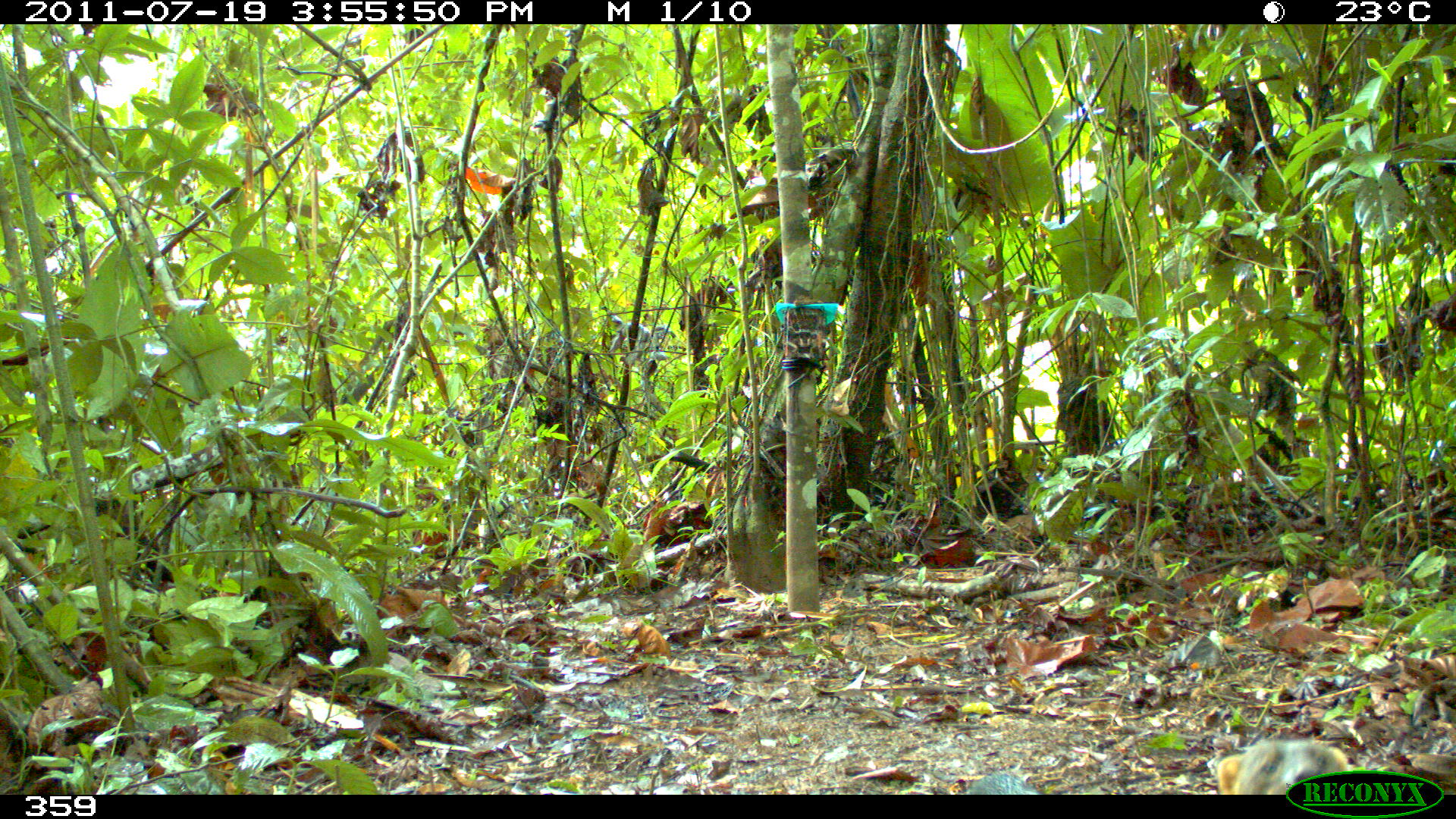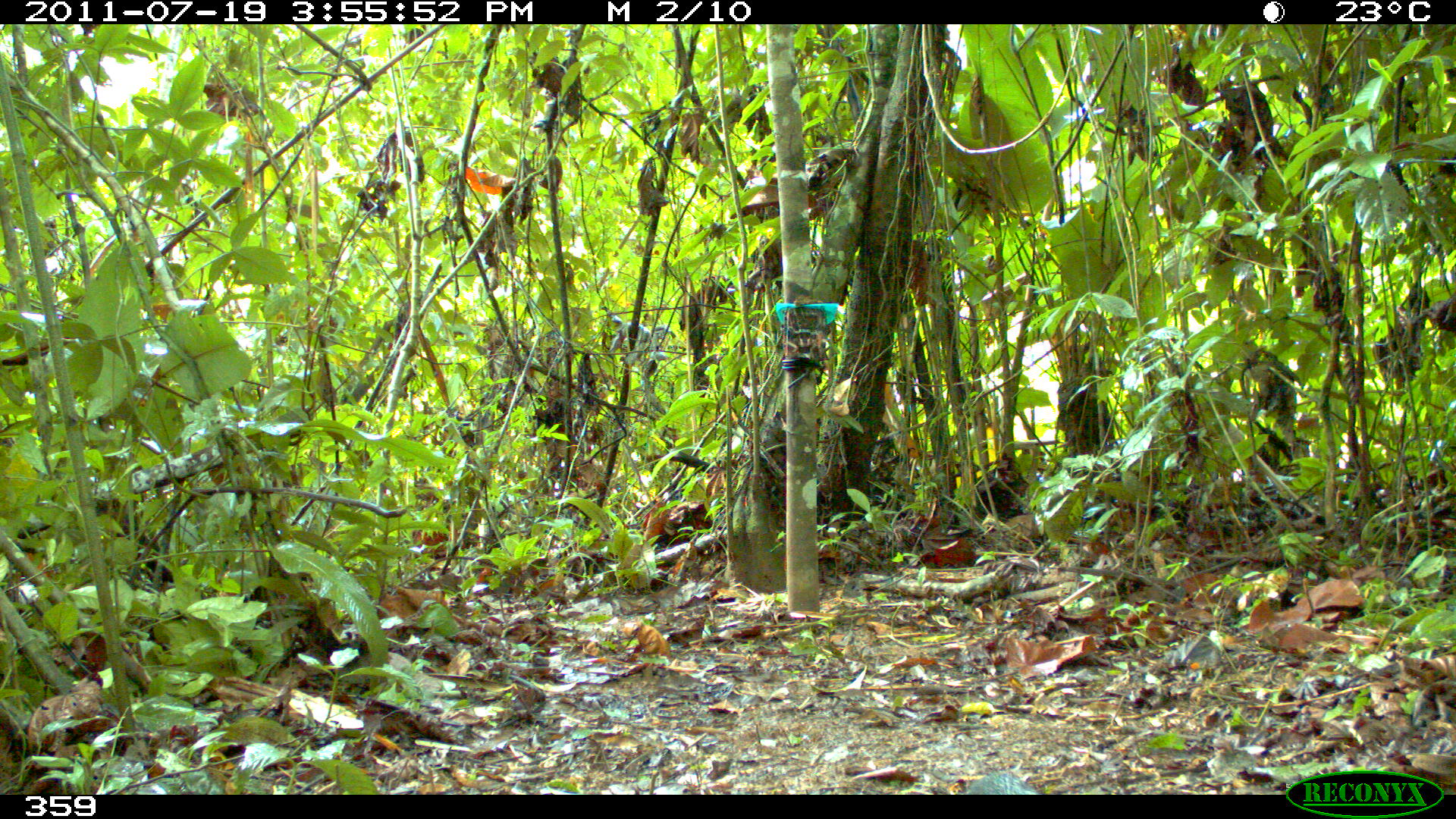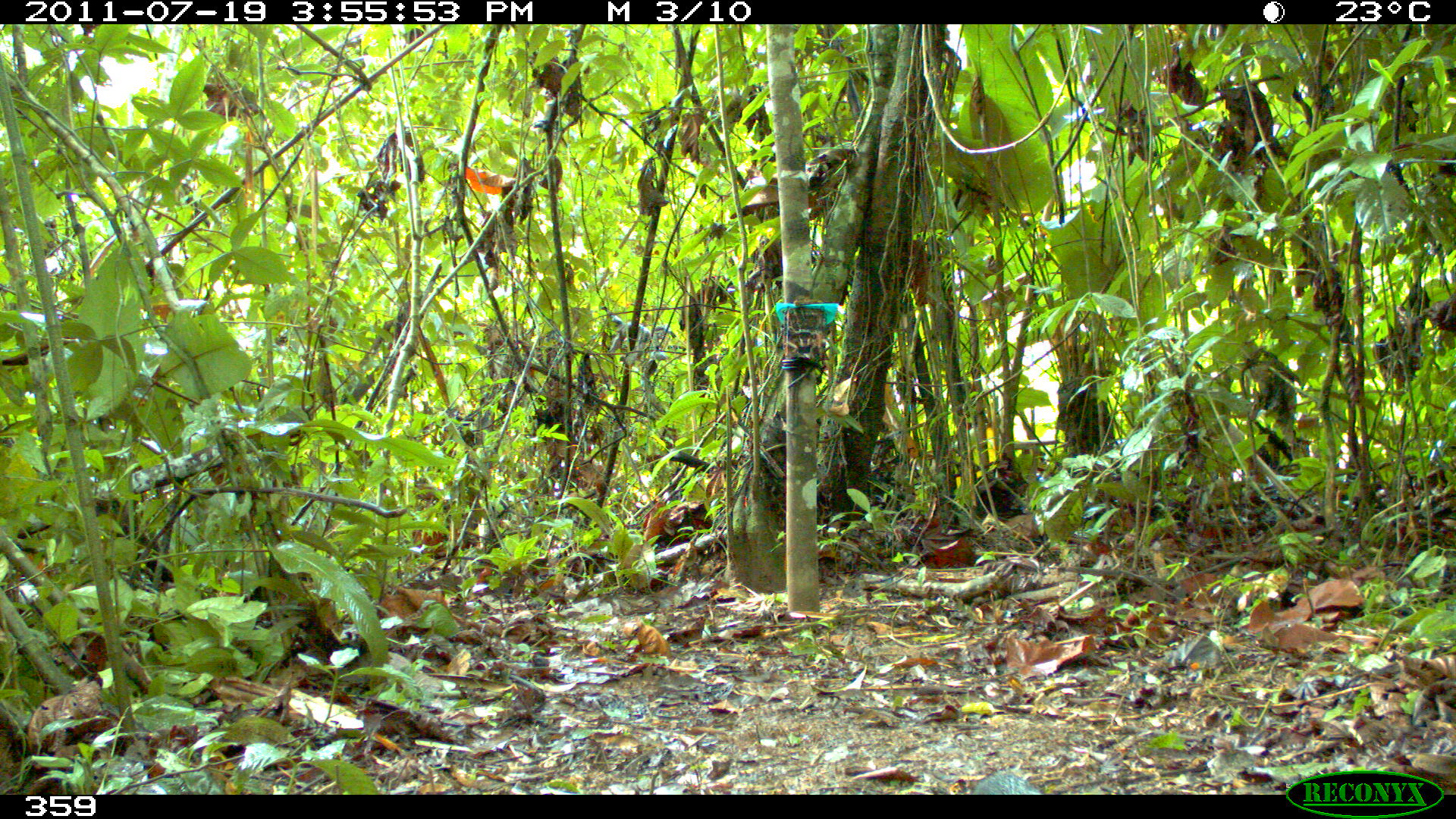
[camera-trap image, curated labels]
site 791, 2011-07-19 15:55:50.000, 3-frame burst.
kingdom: Animalia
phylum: Chordata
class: Mammalia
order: Carnivora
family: Mustelidae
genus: Eira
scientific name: Eira barbara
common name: tayra